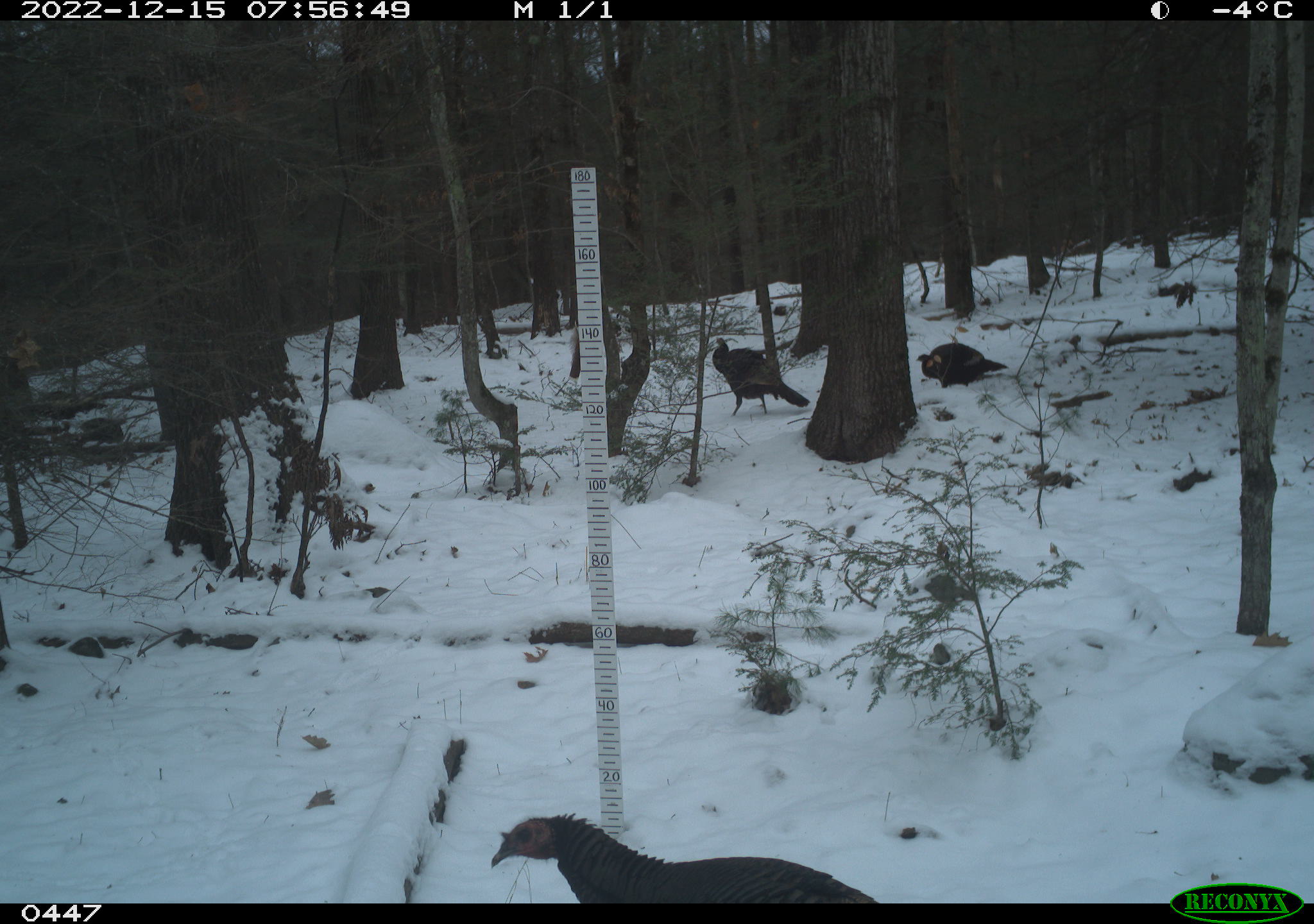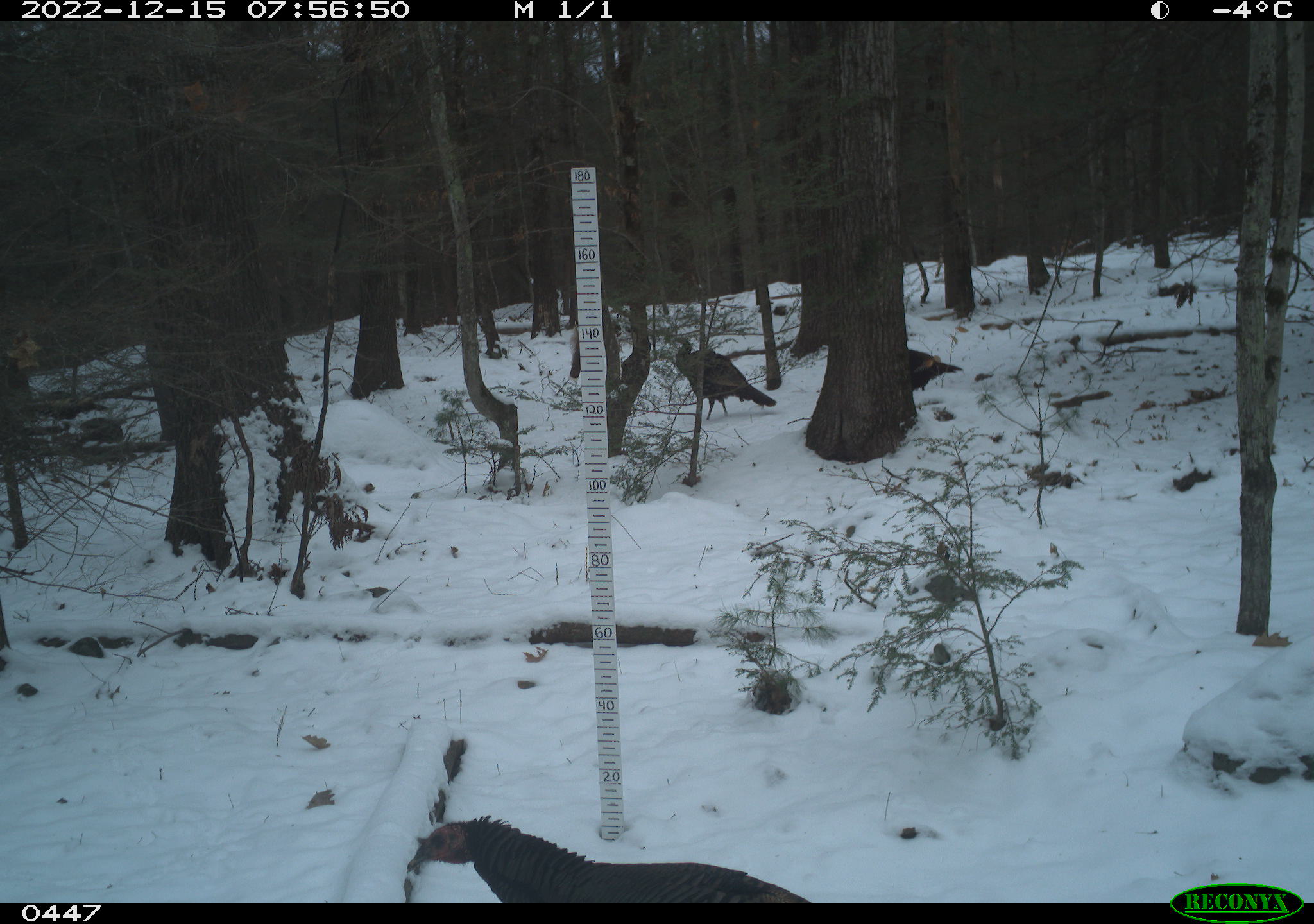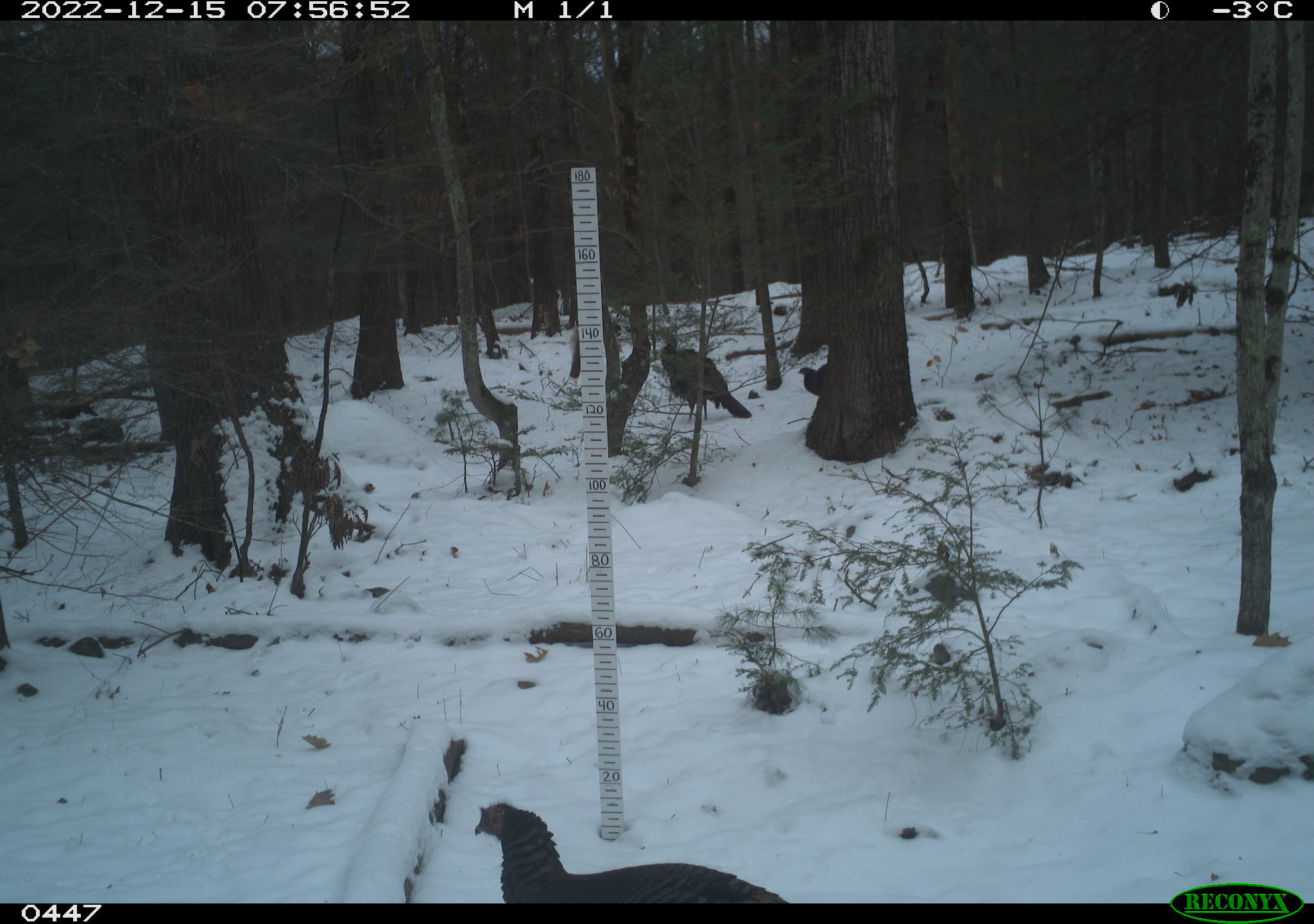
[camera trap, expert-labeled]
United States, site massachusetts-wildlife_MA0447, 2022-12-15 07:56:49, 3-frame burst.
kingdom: Animalia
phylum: Chordata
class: Aves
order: Galliformes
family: Phasianidae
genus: Meleagris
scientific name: Meleagris gallopavo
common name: wild turkey